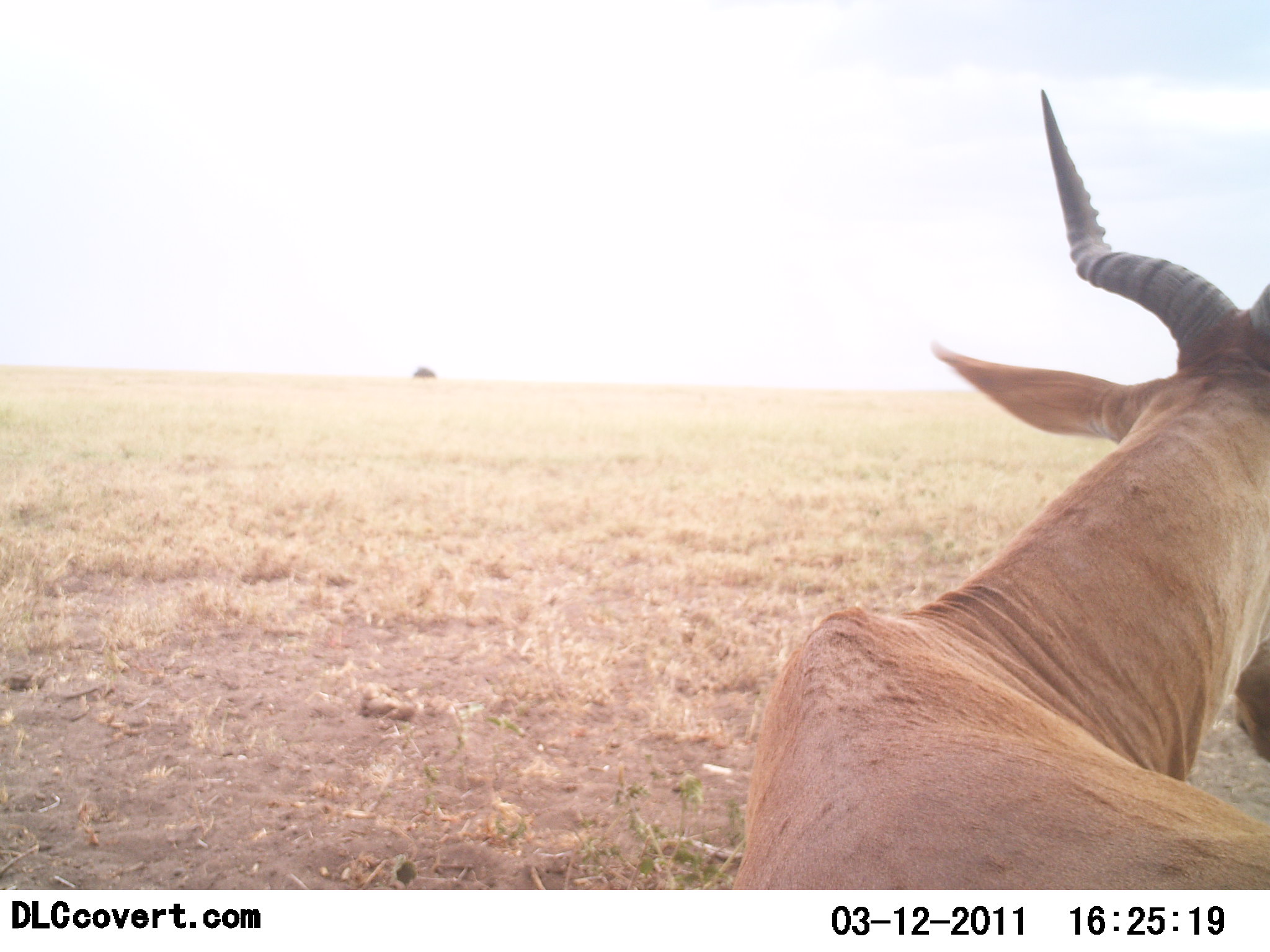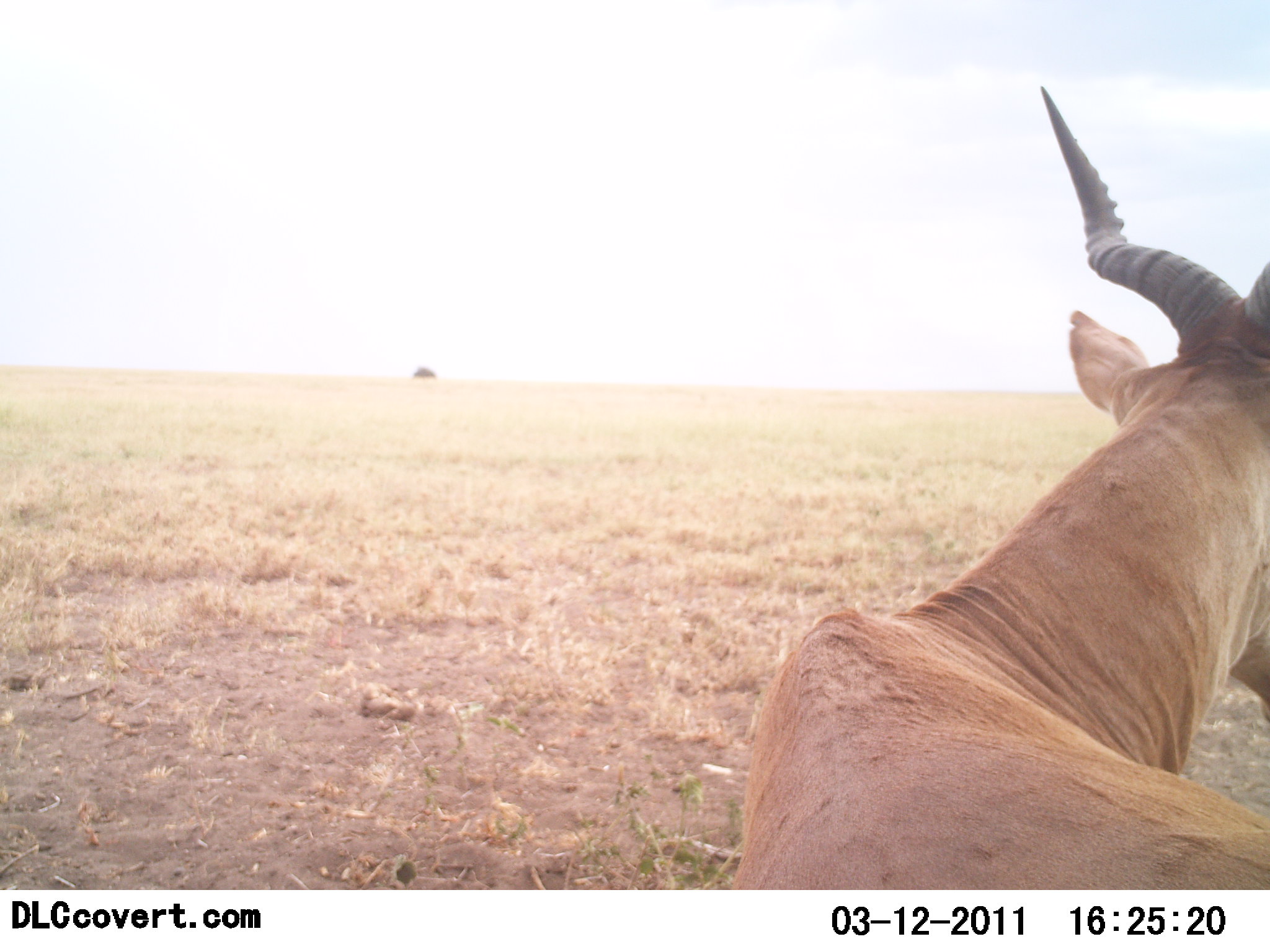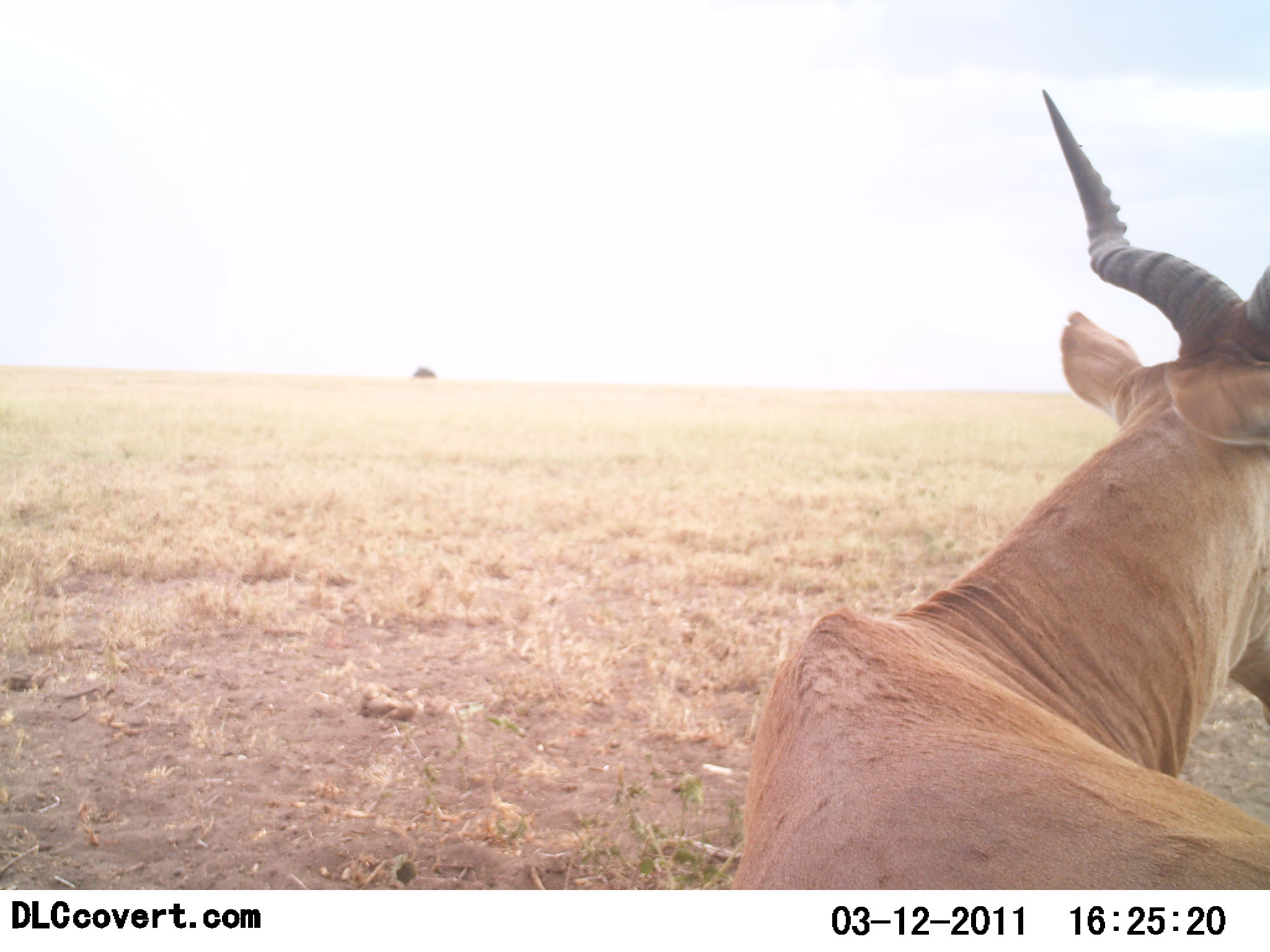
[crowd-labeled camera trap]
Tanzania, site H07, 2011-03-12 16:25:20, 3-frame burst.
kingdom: Animalia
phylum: Chordata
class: Mammalia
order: Artiodactyla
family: Bovidae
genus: Alcelaphus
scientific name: Alcelaphus buselaphus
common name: hartebeest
Hartebeest (Alcelaphus buselaphus), count 1. Behavior (volunteer vote fractions): standing 27%, resting 73%, moving 0%, interacting 0%. Young present (vote fraction): 0%. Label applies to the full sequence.